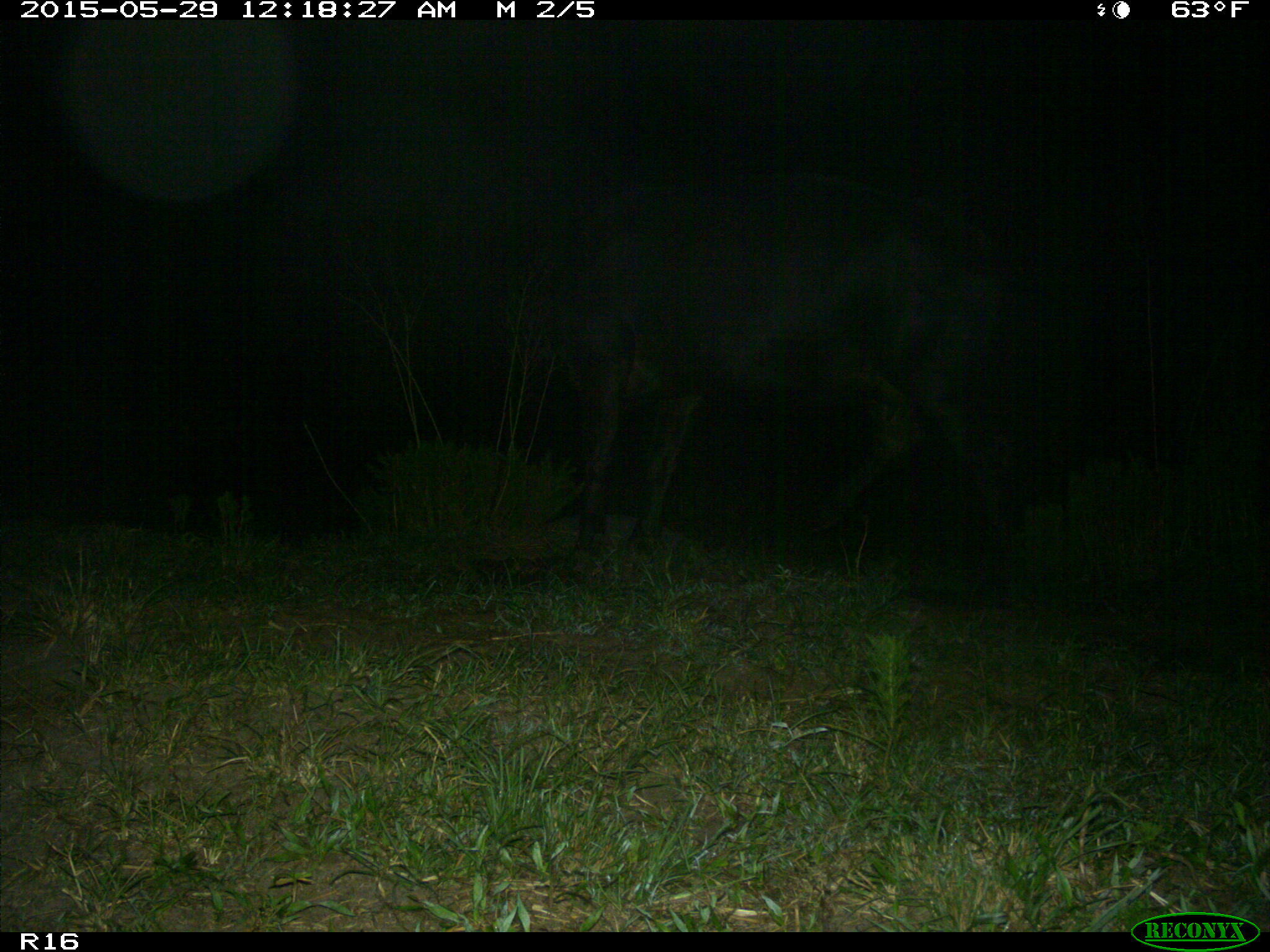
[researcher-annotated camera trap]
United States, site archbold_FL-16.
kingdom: Animalia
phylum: Chordata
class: Mammalia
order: Artiodactyla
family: Bovidae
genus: Bos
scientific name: Bos taurus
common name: domestic cow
Bos taurus (domestic cow).